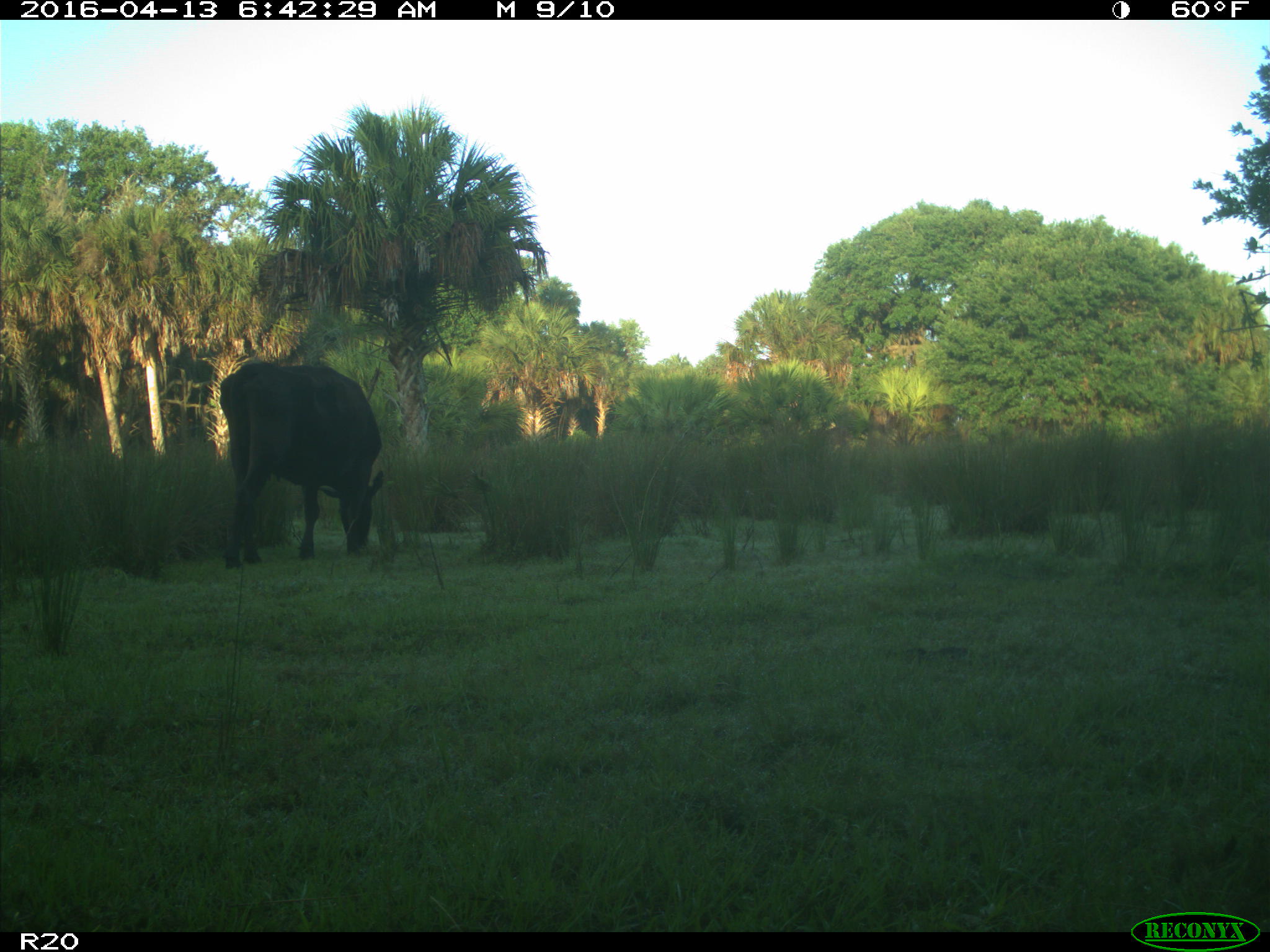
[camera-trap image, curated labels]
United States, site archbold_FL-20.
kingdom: Animalia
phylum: Chordata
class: Mammalia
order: Artiodactyla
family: Bovidae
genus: Bos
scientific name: Bos taurus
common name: domestic cow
Bos taurus (domestic cow).